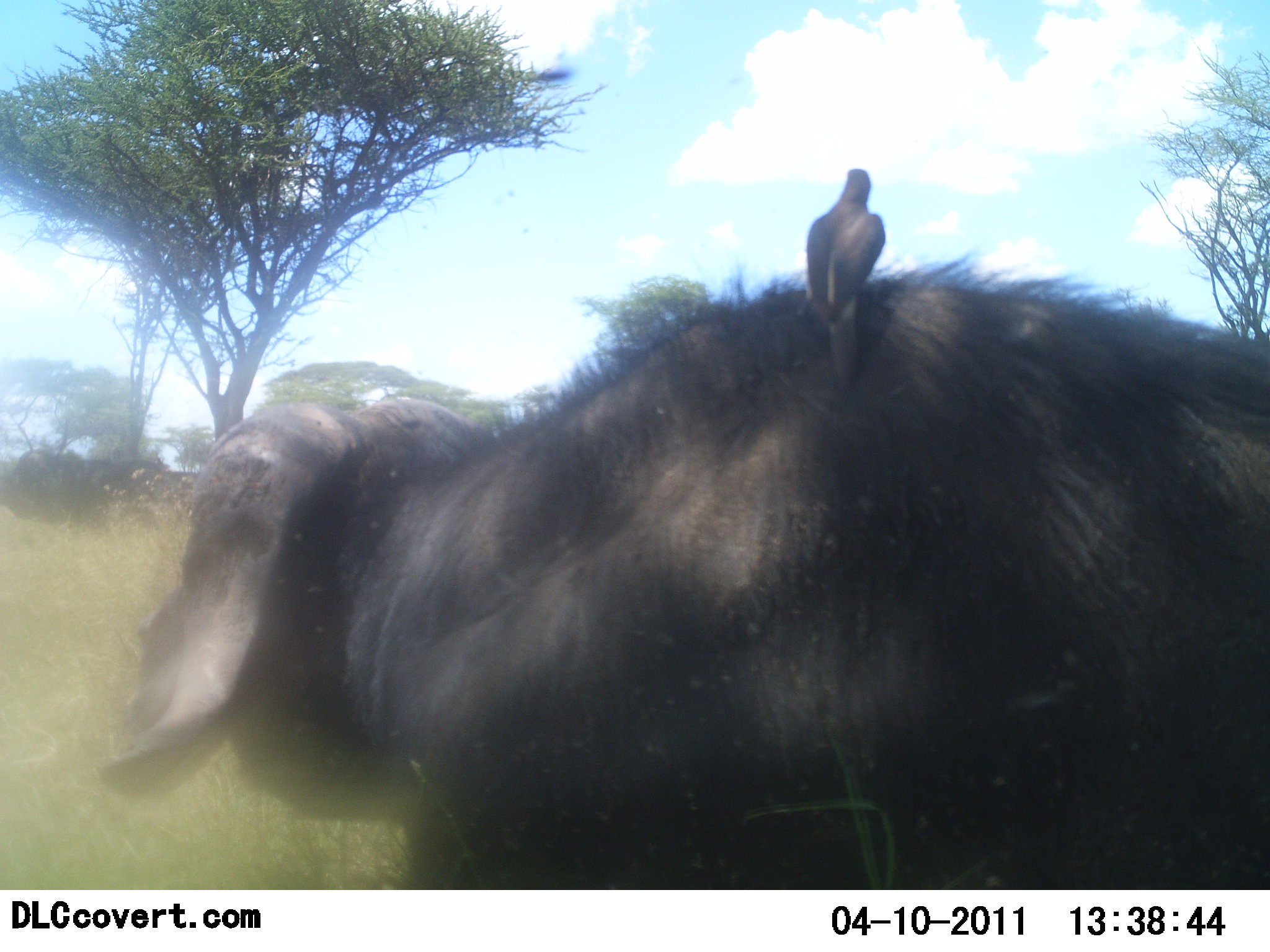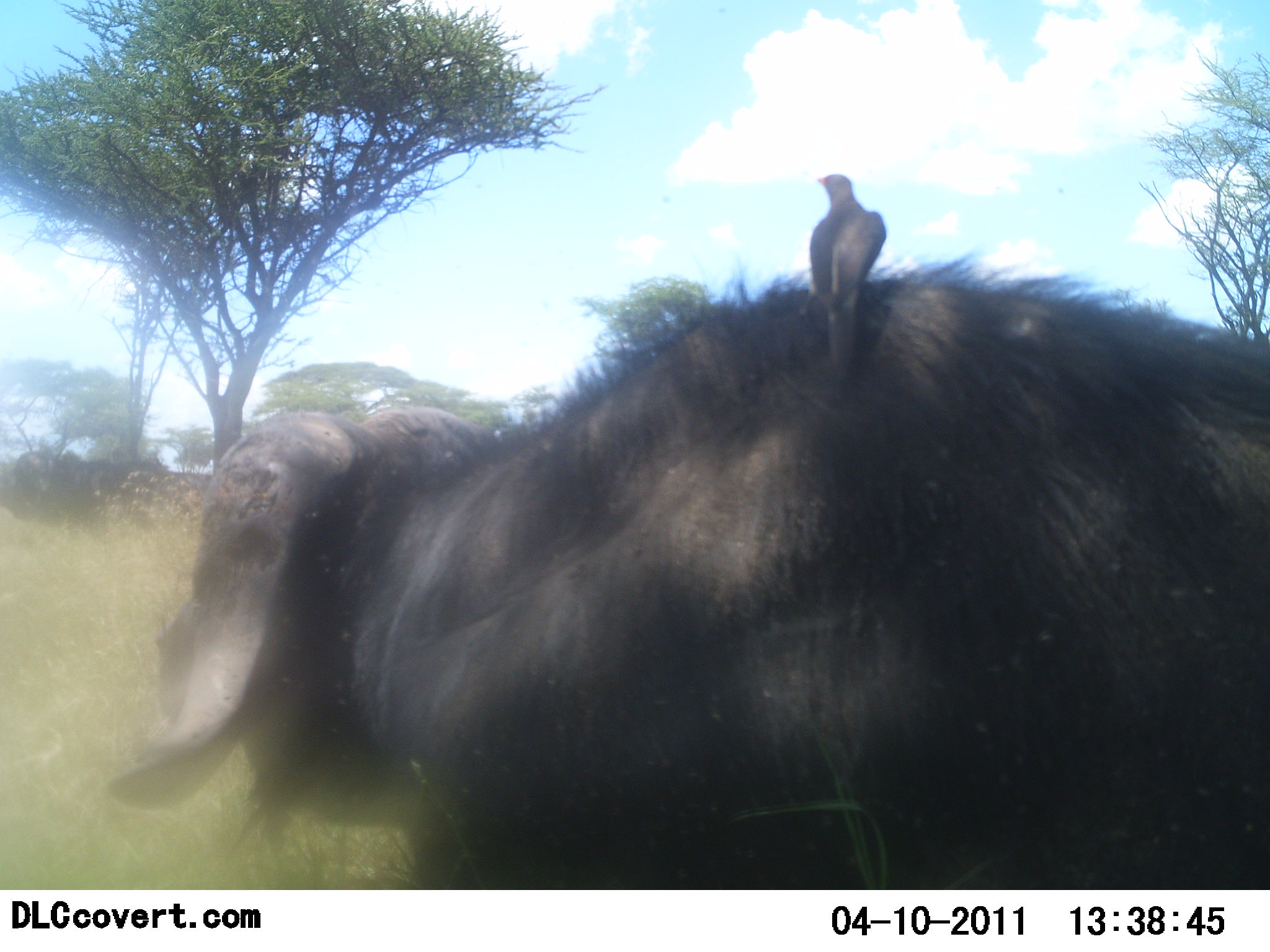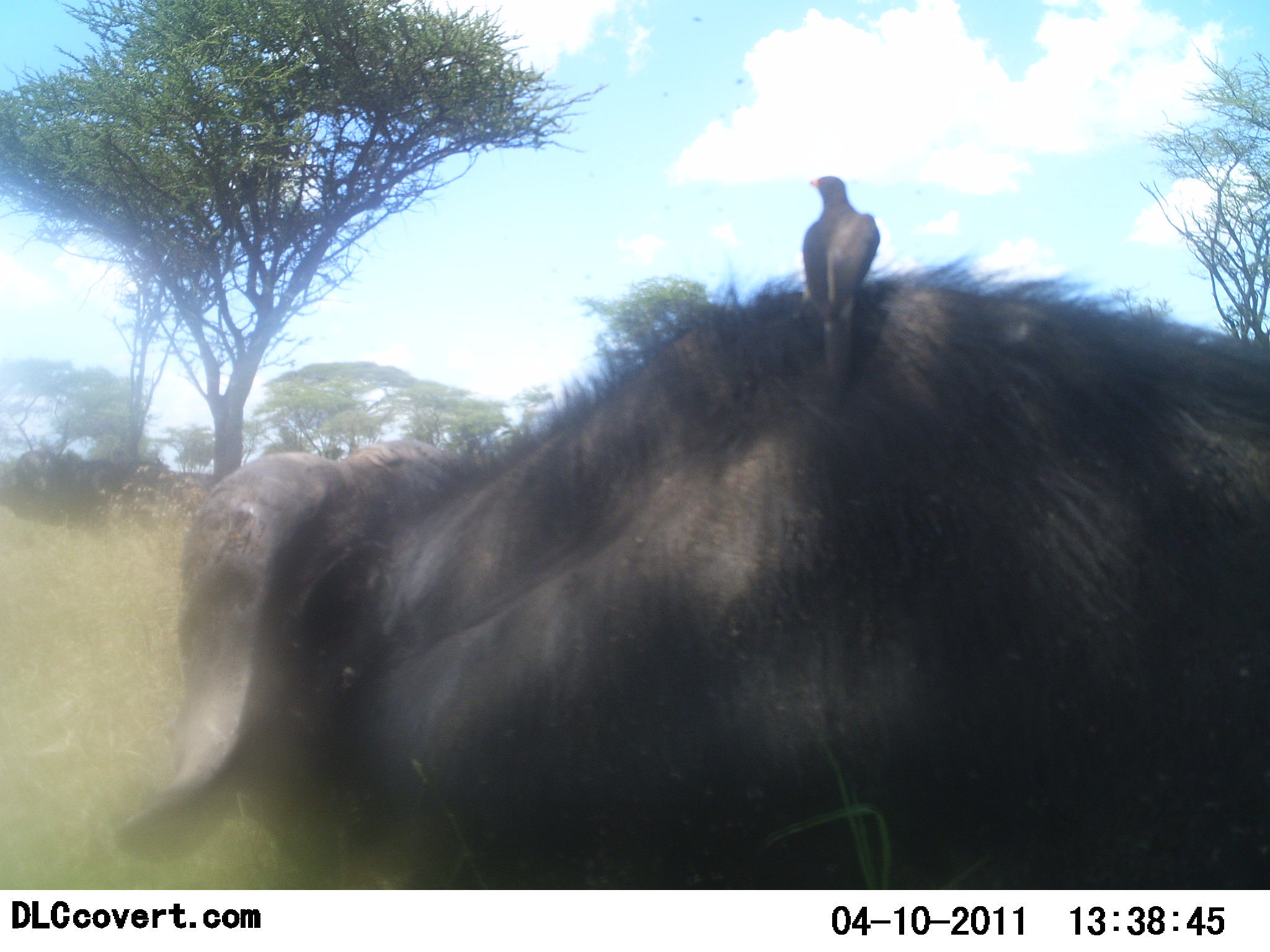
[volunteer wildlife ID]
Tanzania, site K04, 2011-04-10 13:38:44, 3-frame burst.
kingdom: Animalia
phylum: Chordata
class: Mammalia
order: Artiodactyla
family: Bovidae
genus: Syncerus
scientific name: Syncerus caffer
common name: cape buffalo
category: buffalo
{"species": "buffalo (cape buffalo) (Syncerus caffer)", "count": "1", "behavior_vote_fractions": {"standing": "79%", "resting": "0%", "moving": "21%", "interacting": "0%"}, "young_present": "0%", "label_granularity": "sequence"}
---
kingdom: Animalia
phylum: Chordata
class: Aves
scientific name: Aves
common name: bird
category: otherbird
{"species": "otherbird (bird) (Aves)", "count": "1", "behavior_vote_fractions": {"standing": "55%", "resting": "45%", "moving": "0%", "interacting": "0%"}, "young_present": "0%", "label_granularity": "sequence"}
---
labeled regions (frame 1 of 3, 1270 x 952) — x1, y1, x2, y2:
animal: 668, 263, 1225, 328; 803, 169, 886, 327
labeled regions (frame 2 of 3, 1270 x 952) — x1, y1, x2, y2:
animal: 103, 252, 1270, 891; 796, 170, 888, 365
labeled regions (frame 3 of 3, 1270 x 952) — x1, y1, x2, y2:
animal: 112, 245, 1270, 891; 799, 176, 880, 380